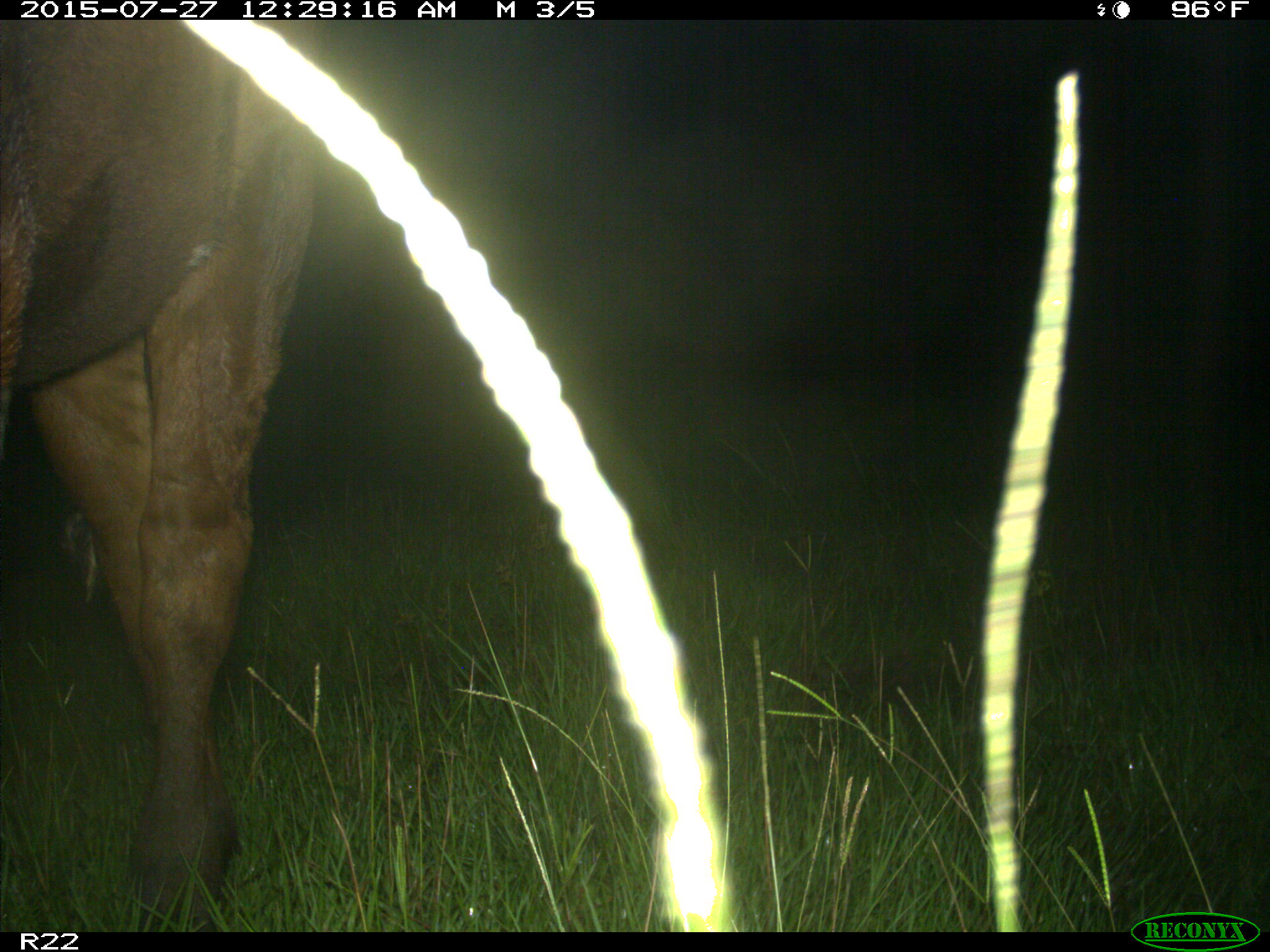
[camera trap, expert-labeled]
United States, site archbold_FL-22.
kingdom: Animalia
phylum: Chordata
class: Mammalia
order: Artiodactyla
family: Bovidae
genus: Bos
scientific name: Bos taurus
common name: domestic cow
Bos taurus (domestic cow).